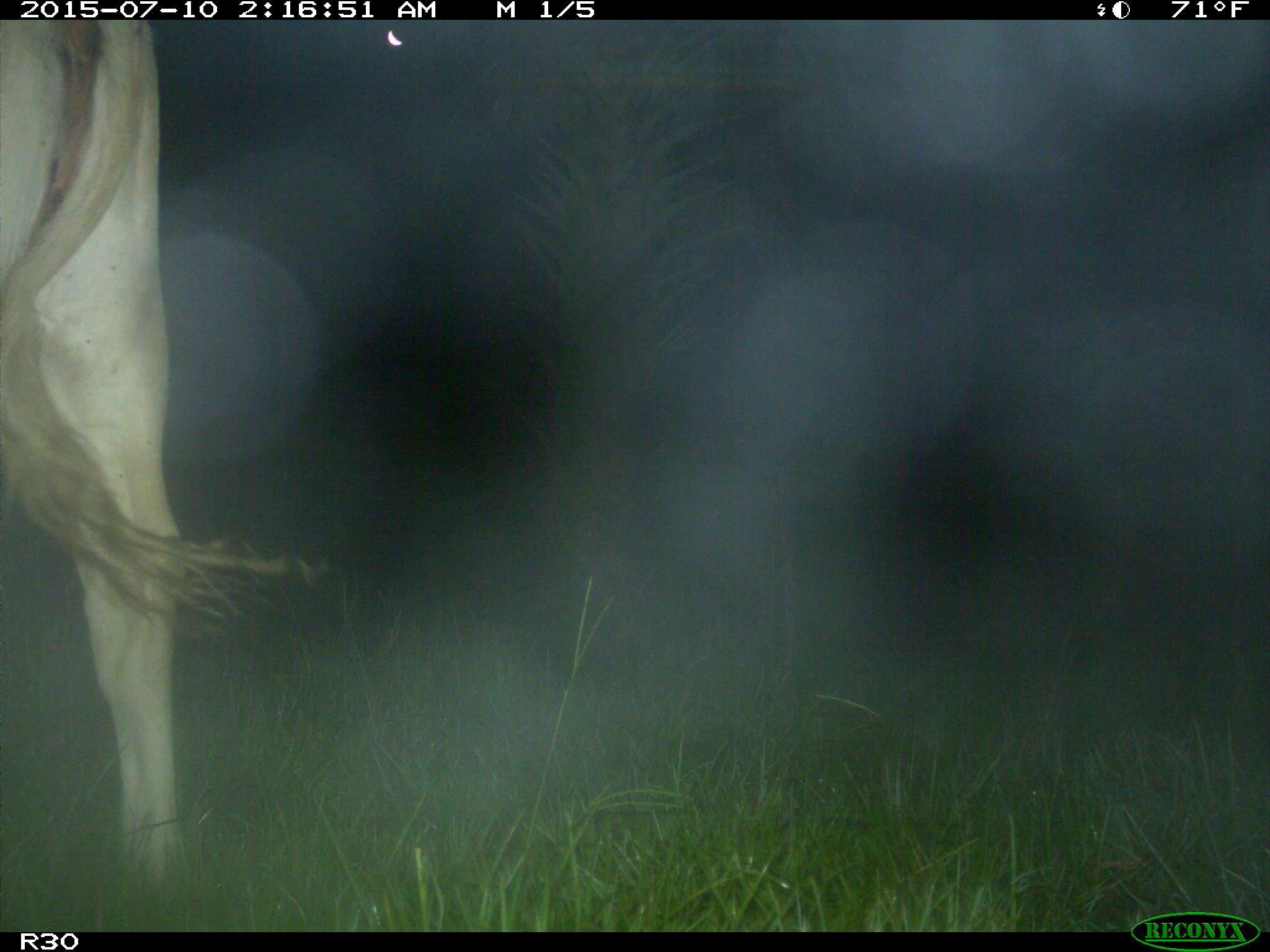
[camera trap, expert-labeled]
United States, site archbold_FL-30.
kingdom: Animalia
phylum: Chordata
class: Mammalia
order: Artiodactyla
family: Bovidae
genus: Bos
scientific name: Bos taurus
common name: domestic cow